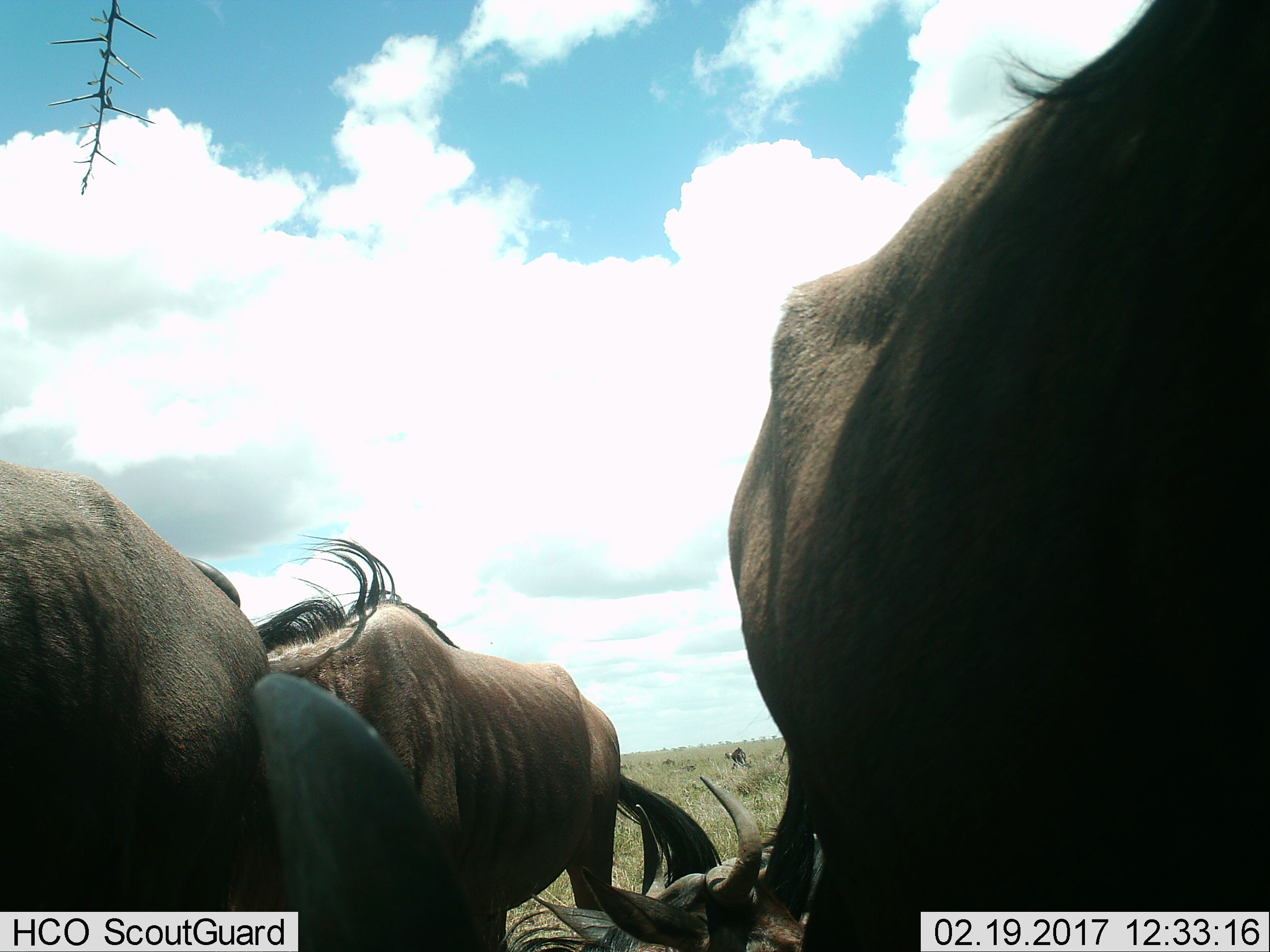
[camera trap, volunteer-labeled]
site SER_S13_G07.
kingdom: Animalia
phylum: Chordata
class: Mammalia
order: Artiodactyla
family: Bovidae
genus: Connochaetes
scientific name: Connochaetes taurinus taurinus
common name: blue wildebeest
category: wildebeestblue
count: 5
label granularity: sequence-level